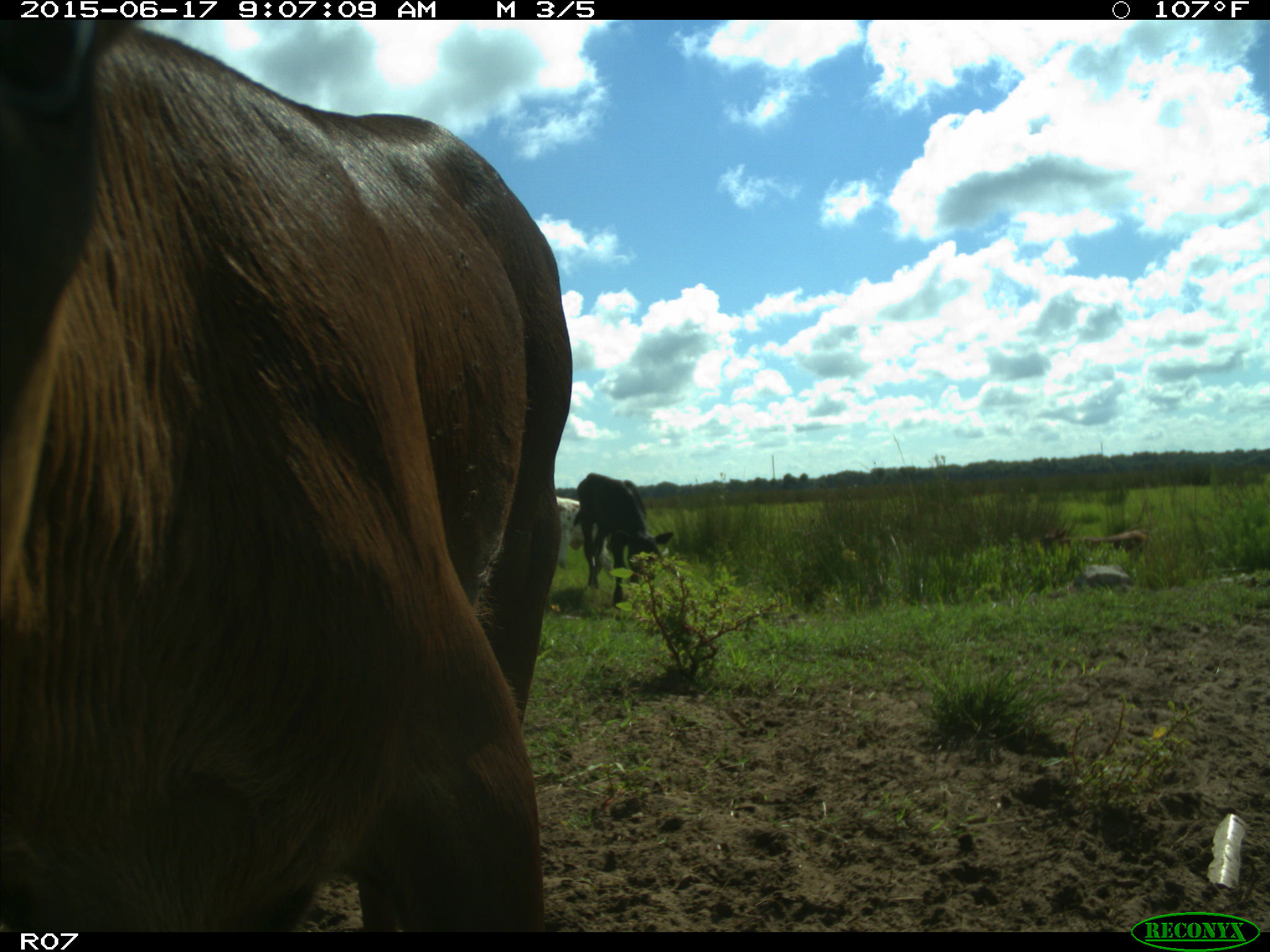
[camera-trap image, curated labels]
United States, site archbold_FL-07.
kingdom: Animalia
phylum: Chordata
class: Mammalia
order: Artiodactyla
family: Bovidae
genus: Bos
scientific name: Bos taurus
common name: domestic cow